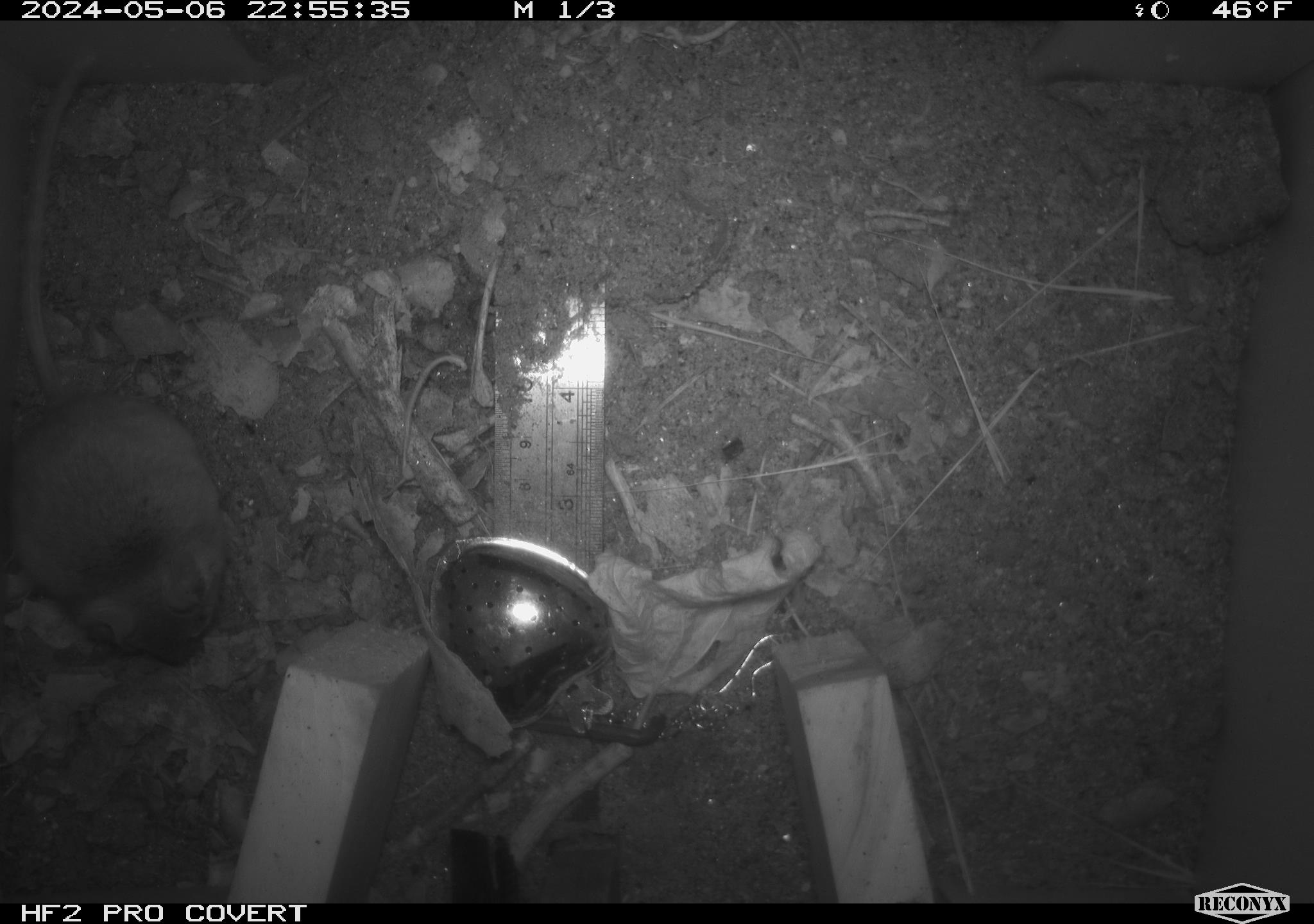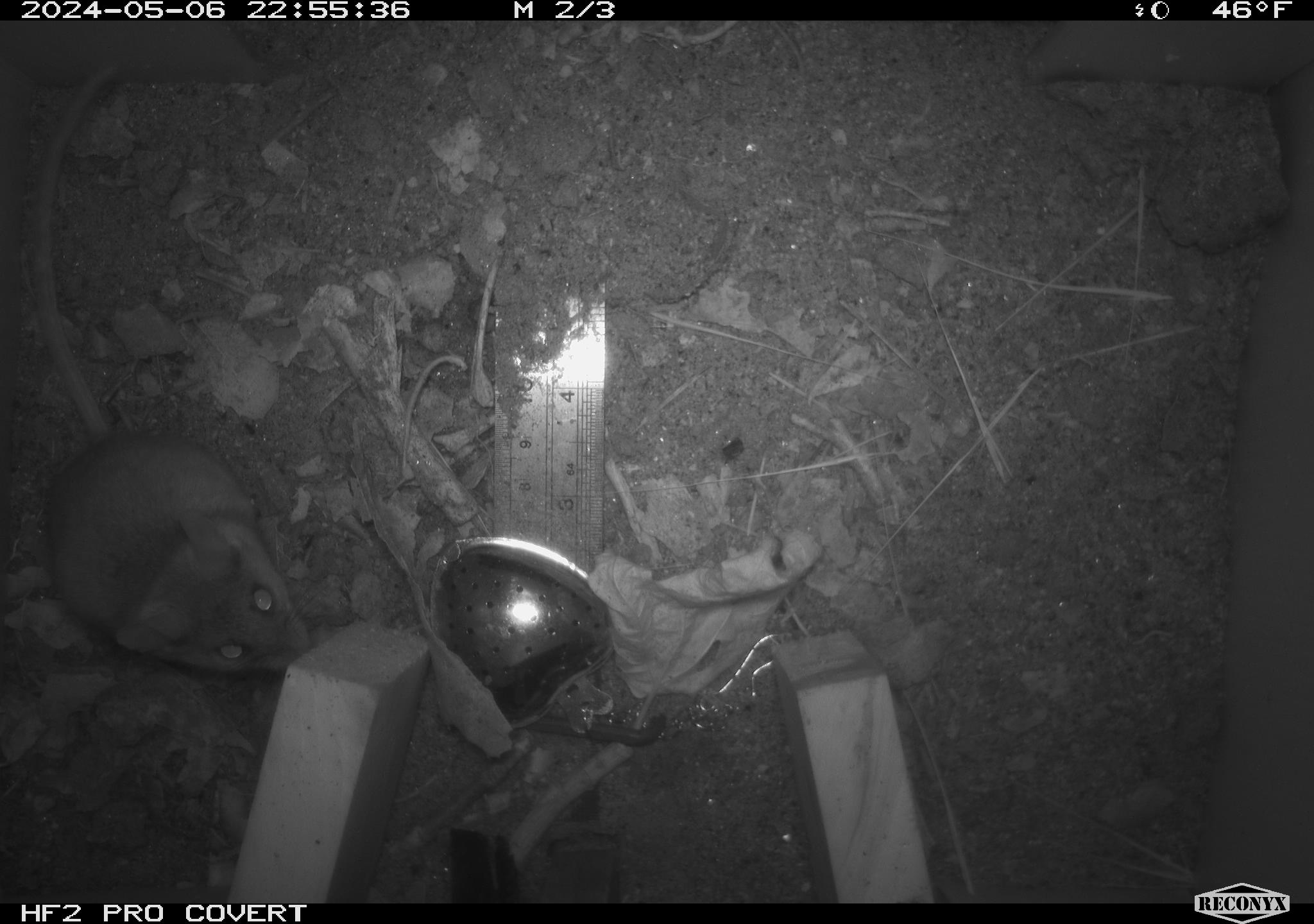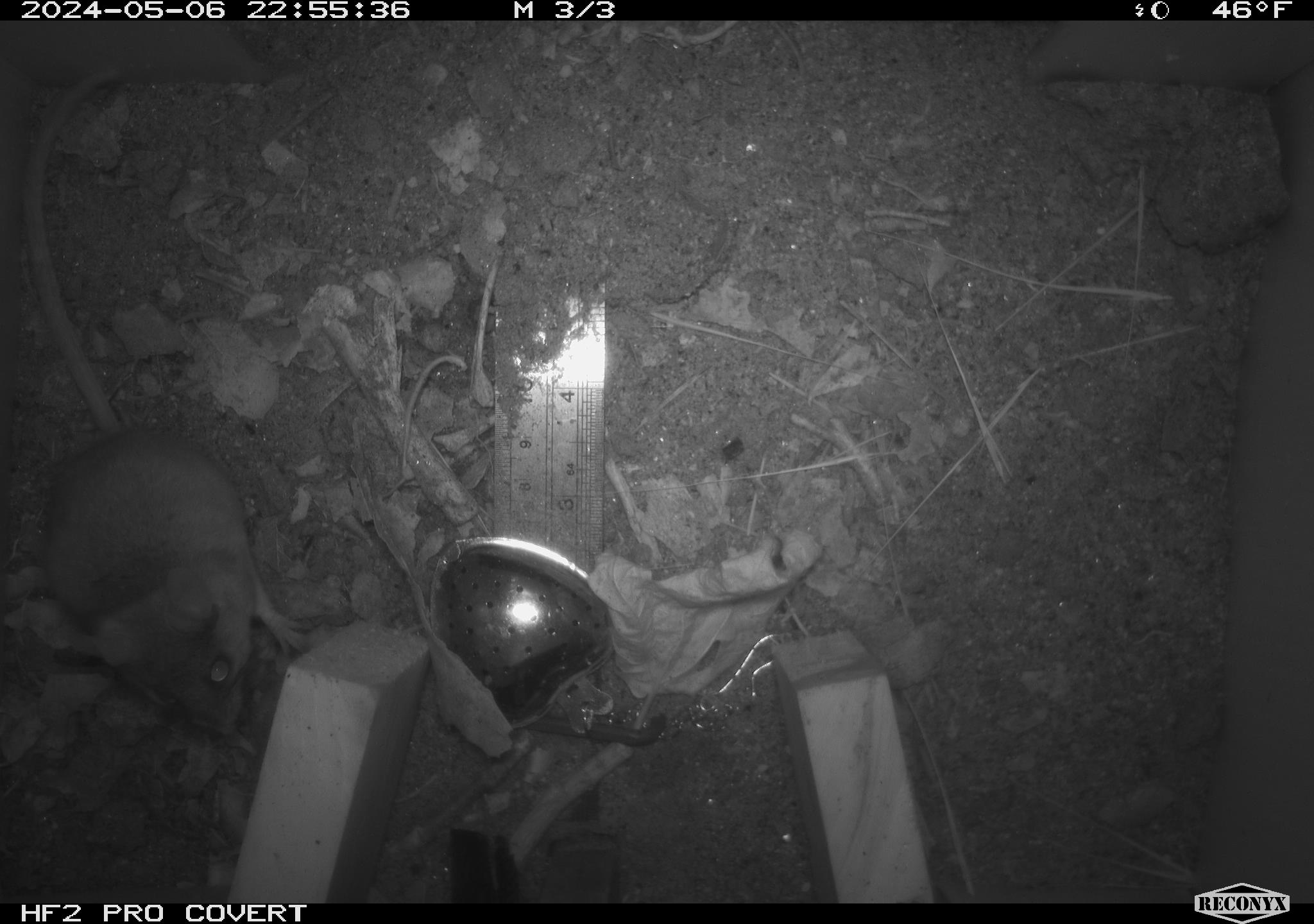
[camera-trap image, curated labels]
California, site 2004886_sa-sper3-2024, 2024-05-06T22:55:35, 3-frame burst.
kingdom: Animalia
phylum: Chordata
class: Mammalia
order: Rodentia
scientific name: Rodentia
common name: mouse species